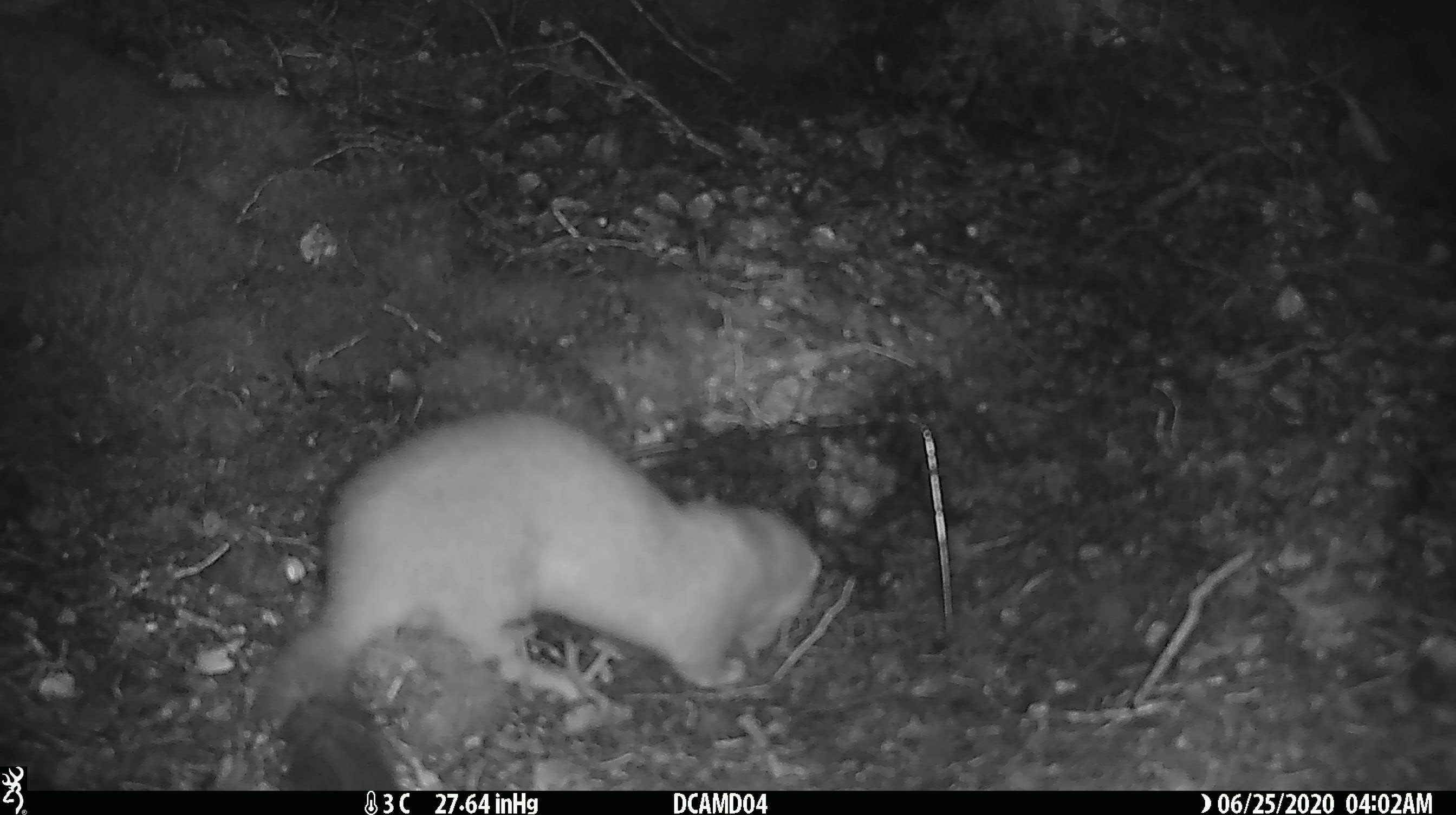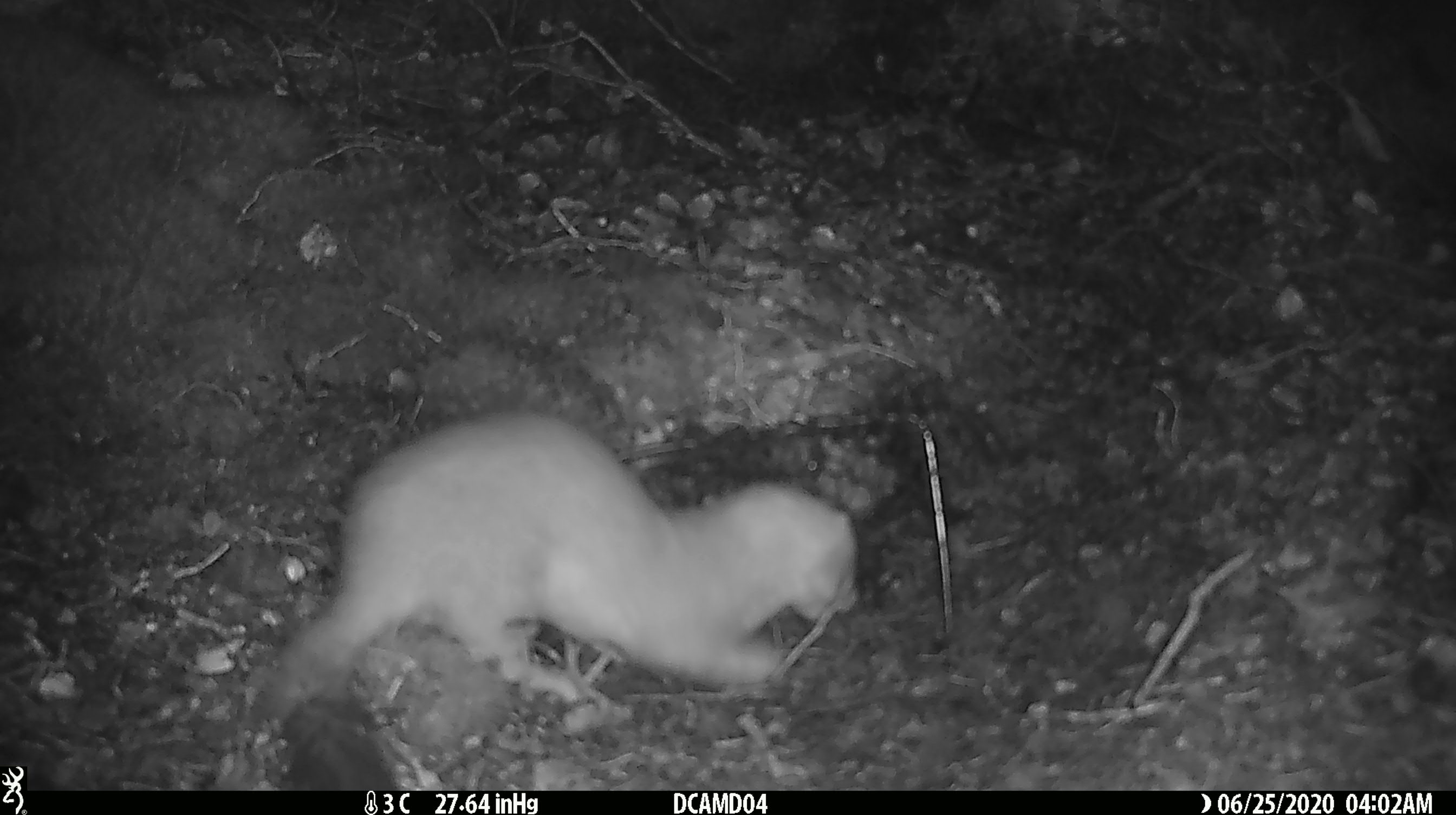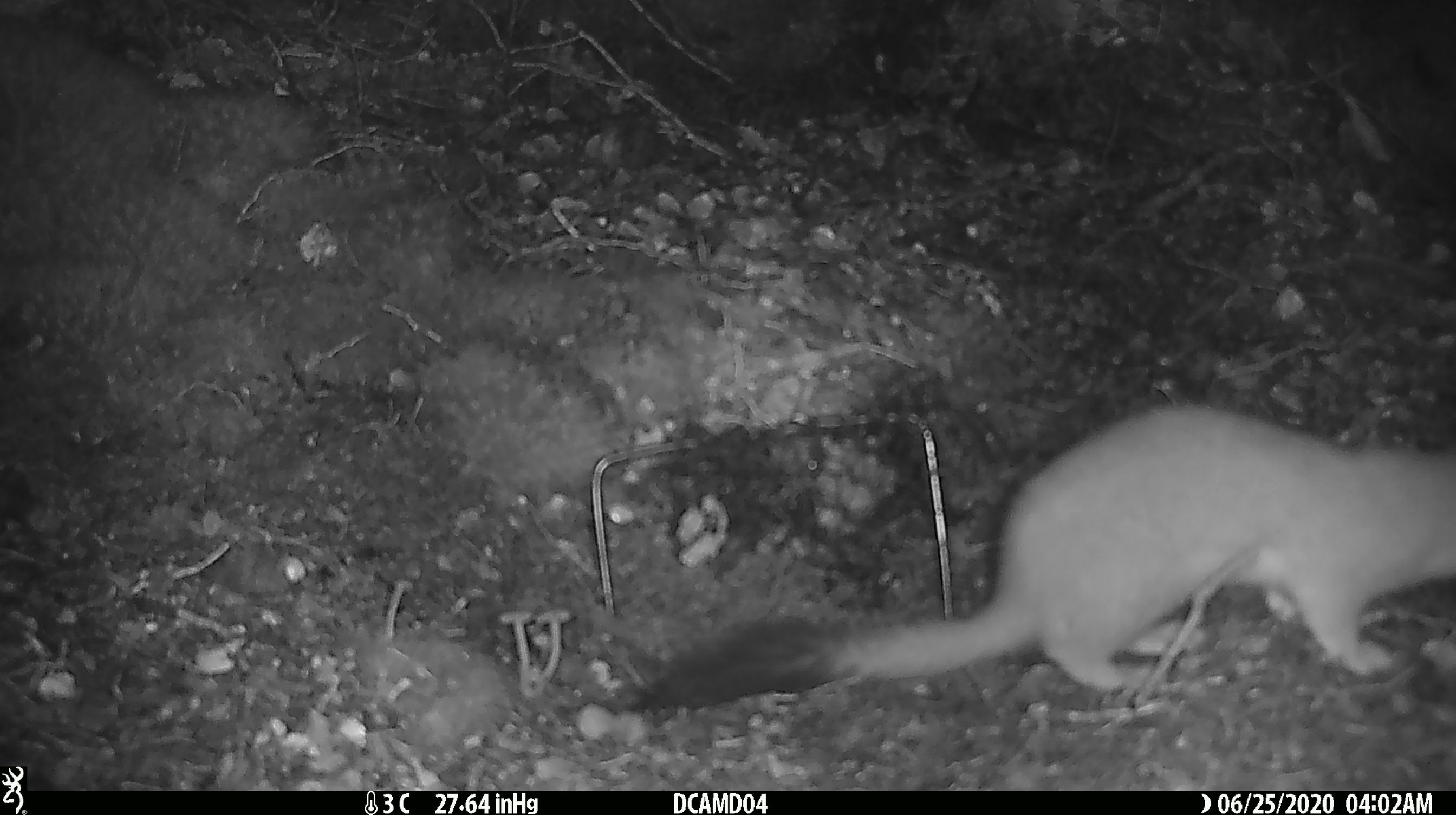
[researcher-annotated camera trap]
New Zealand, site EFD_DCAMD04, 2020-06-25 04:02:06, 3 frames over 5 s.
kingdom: Animalia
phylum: Chordata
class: Mammalia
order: Carnivora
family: Mustelidae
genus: Mustela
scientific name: Mustela erminea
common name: stoat